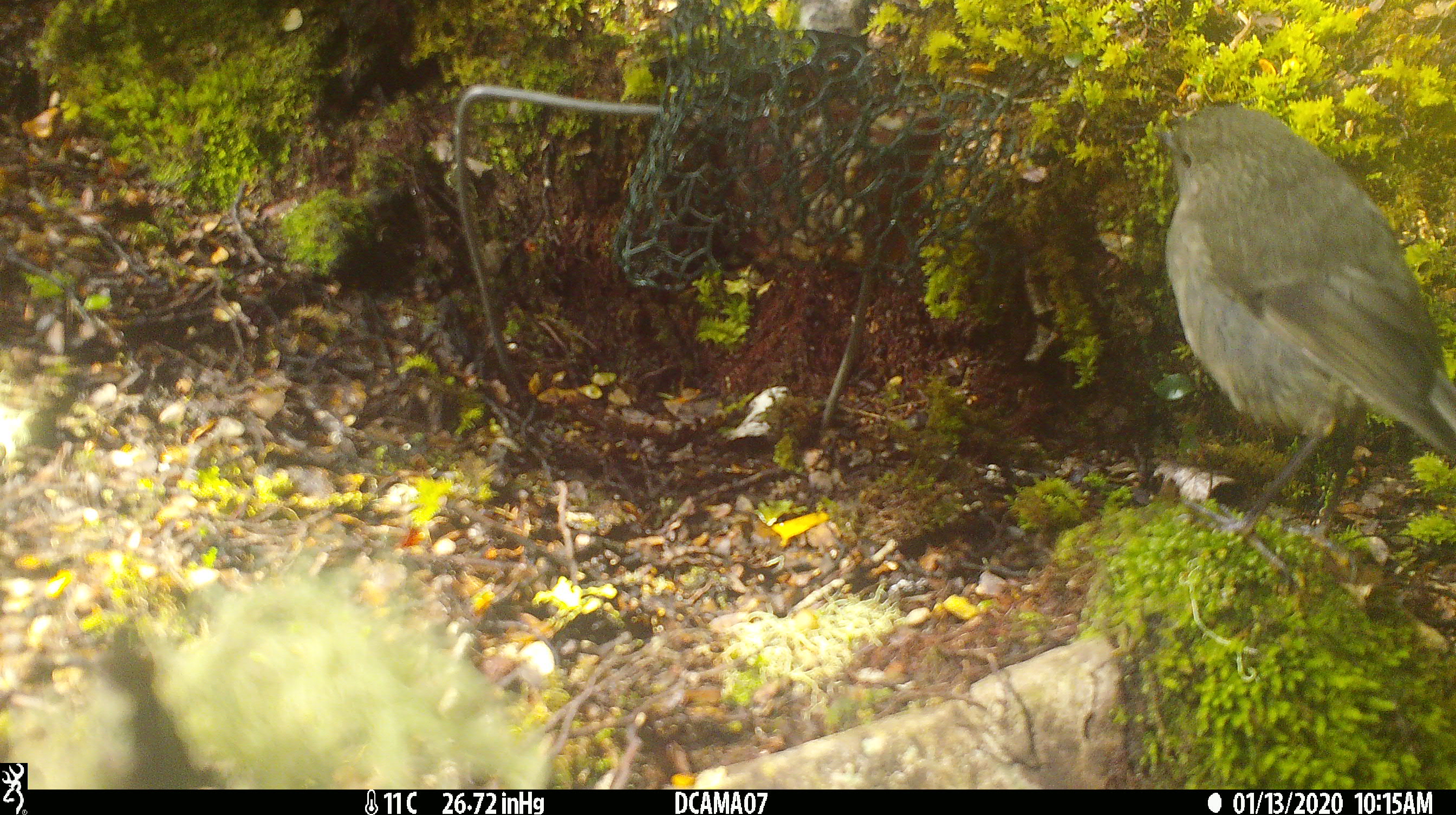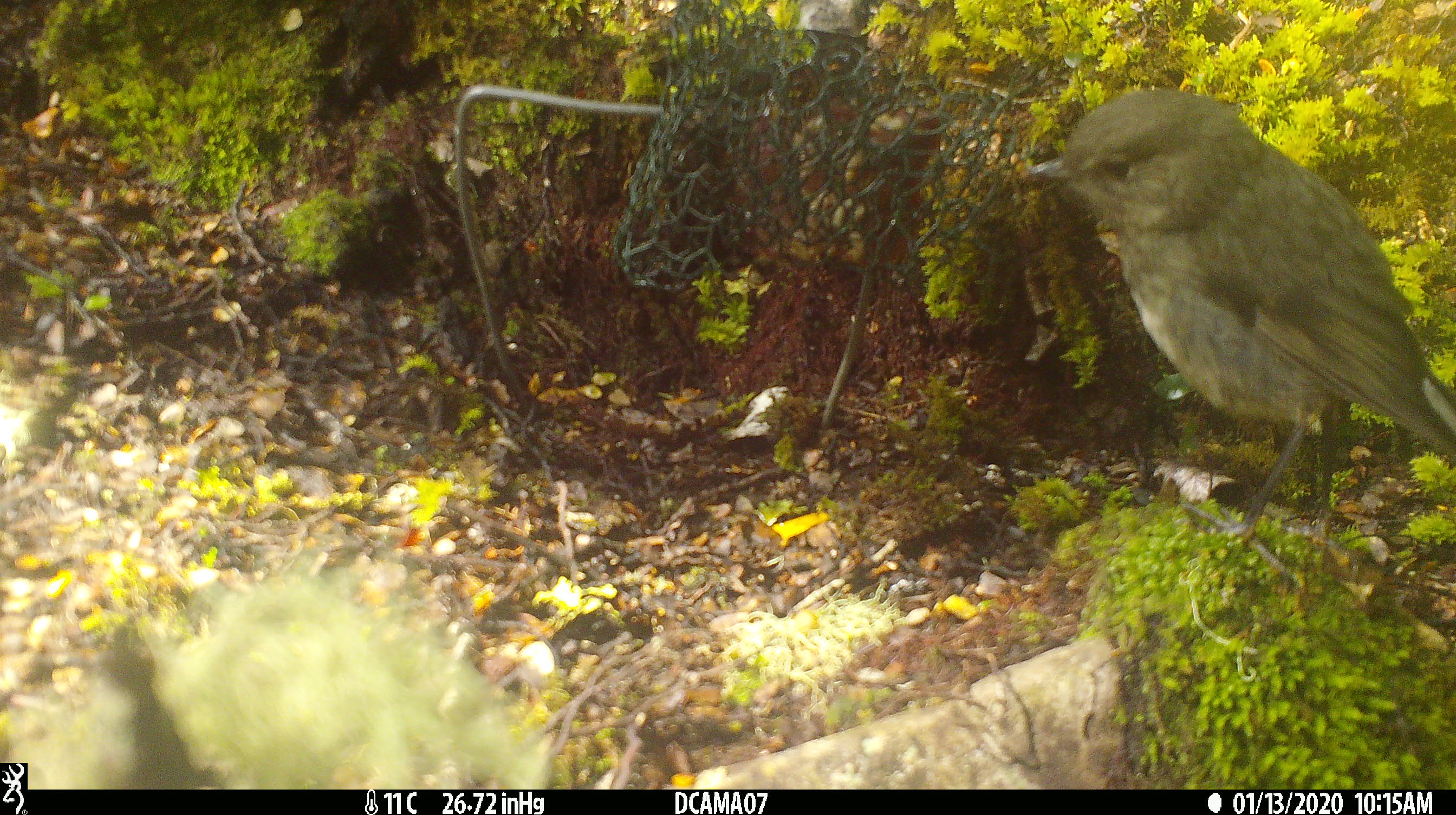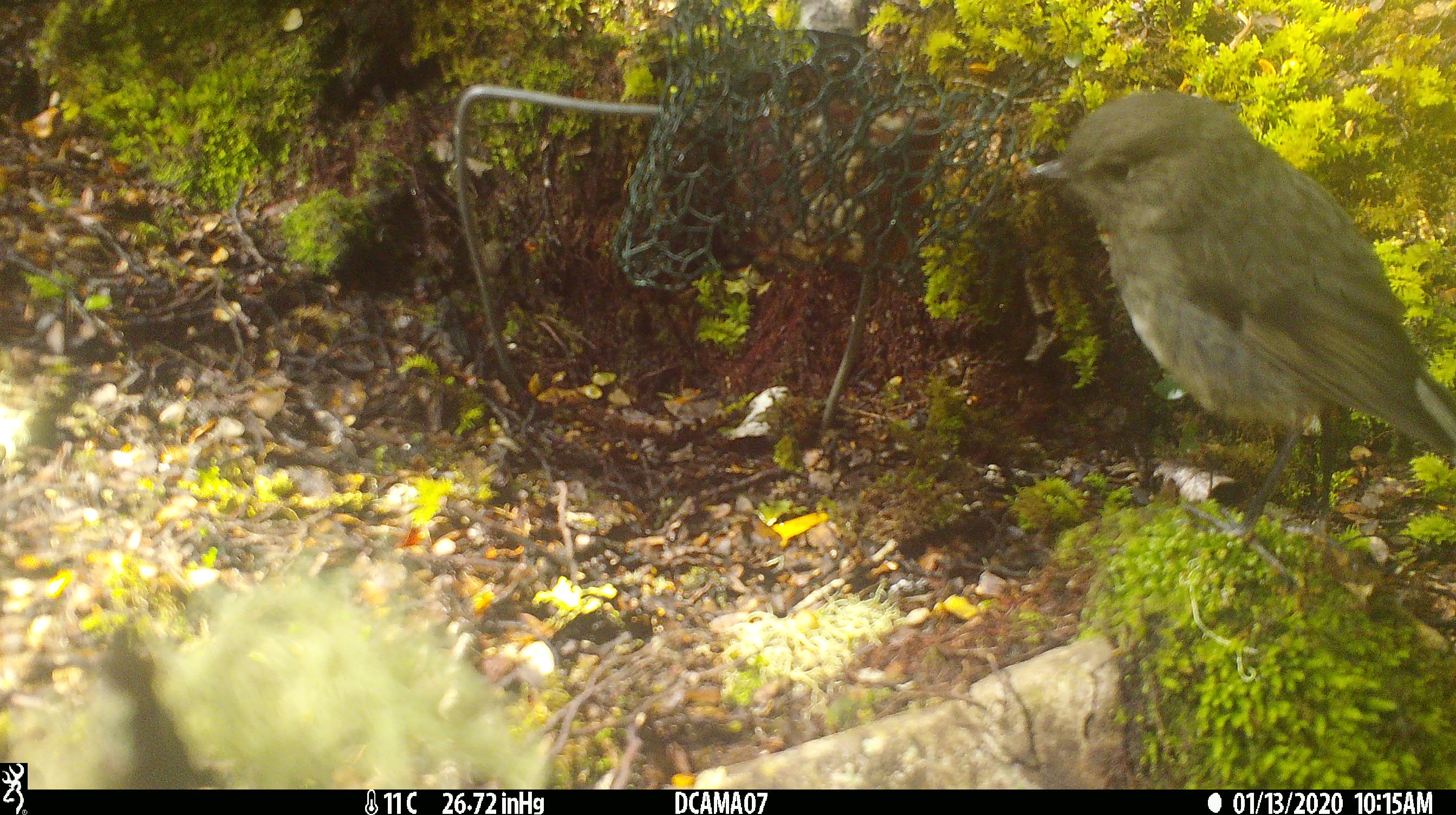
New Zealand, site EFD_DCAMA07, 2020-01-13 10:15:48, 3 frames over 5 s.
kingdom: Animalia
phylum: Chordata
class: Aves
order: Passeriformes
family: Petroicidae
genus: Petroica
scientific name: Petroica australis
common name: new zealand robin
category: robin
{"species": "robin (new zealand robin) (Petroica australis)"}